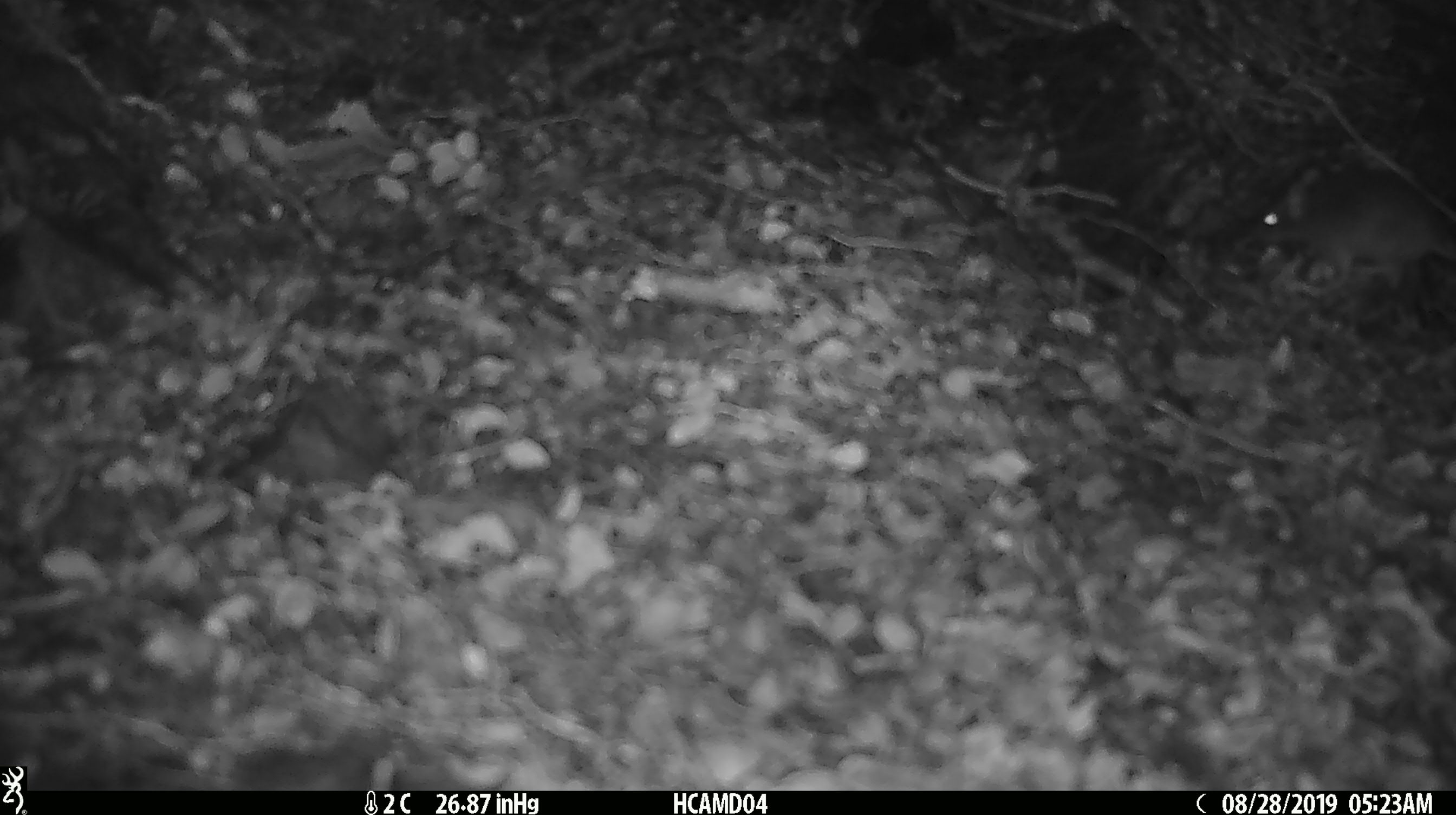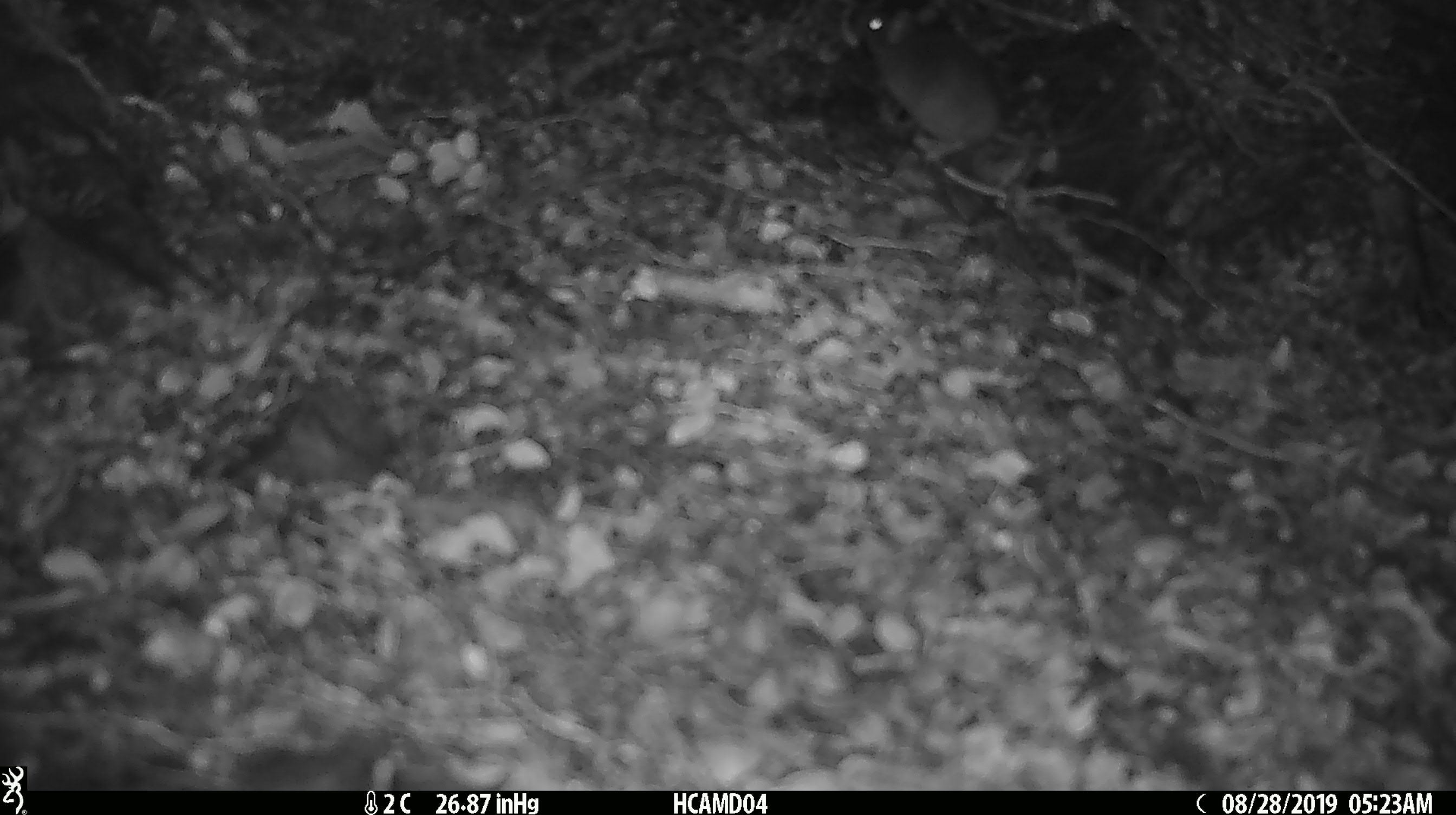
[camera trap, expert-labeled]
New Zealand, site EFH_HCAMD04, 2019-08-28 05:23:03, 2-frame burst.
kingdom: Animalia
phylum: Chordata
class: Mammalia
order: Rodentia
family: Muridae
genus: Mus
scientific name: Mus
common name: mouse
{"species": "mouse (Mus)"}